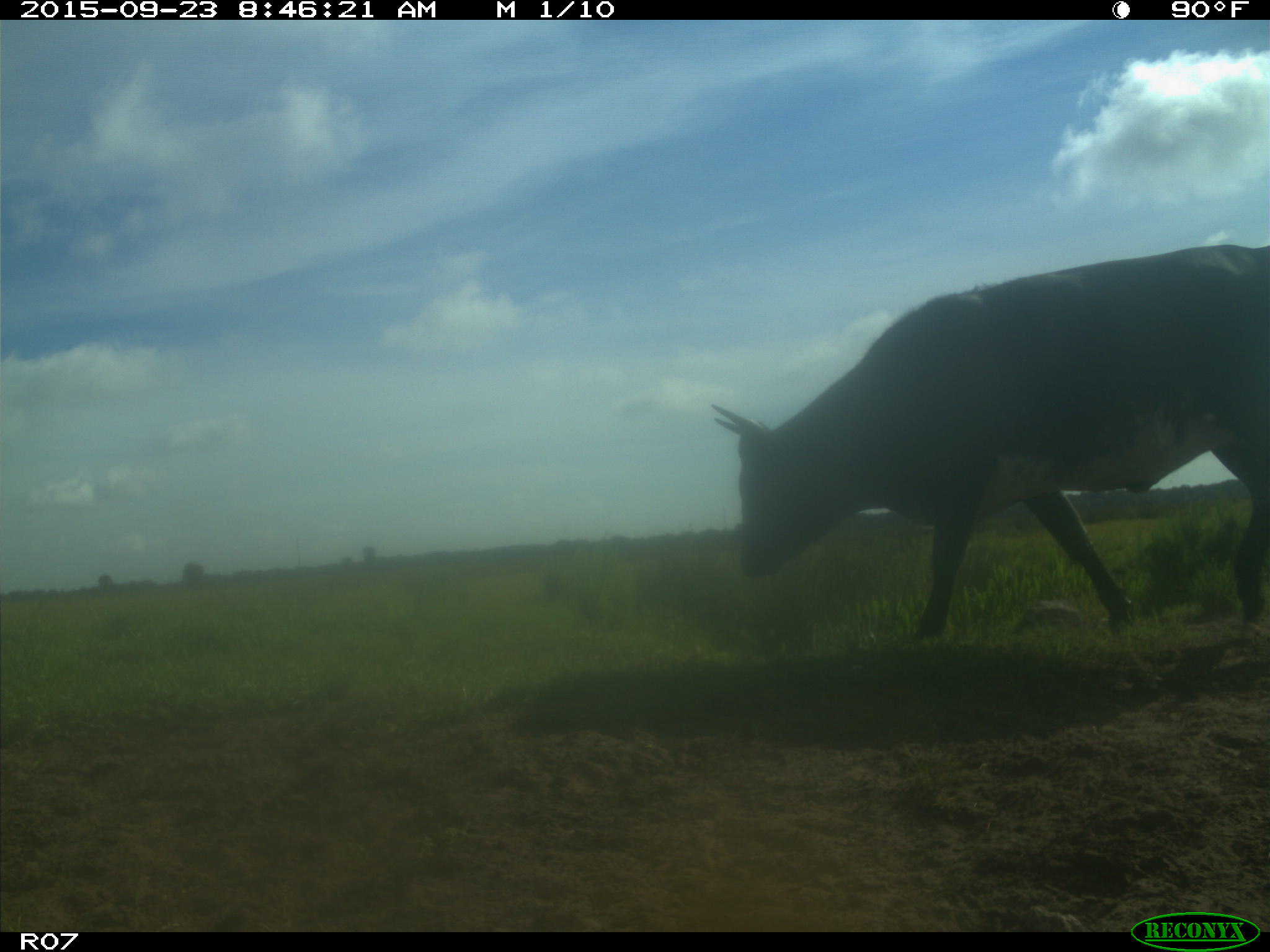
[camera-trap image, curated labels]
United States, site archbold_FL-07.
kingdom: Animalia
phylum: Chordata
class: Mammalia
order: Artiodactyla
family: Bovidae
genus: Bos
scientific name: Bos taurus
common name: domestic cow